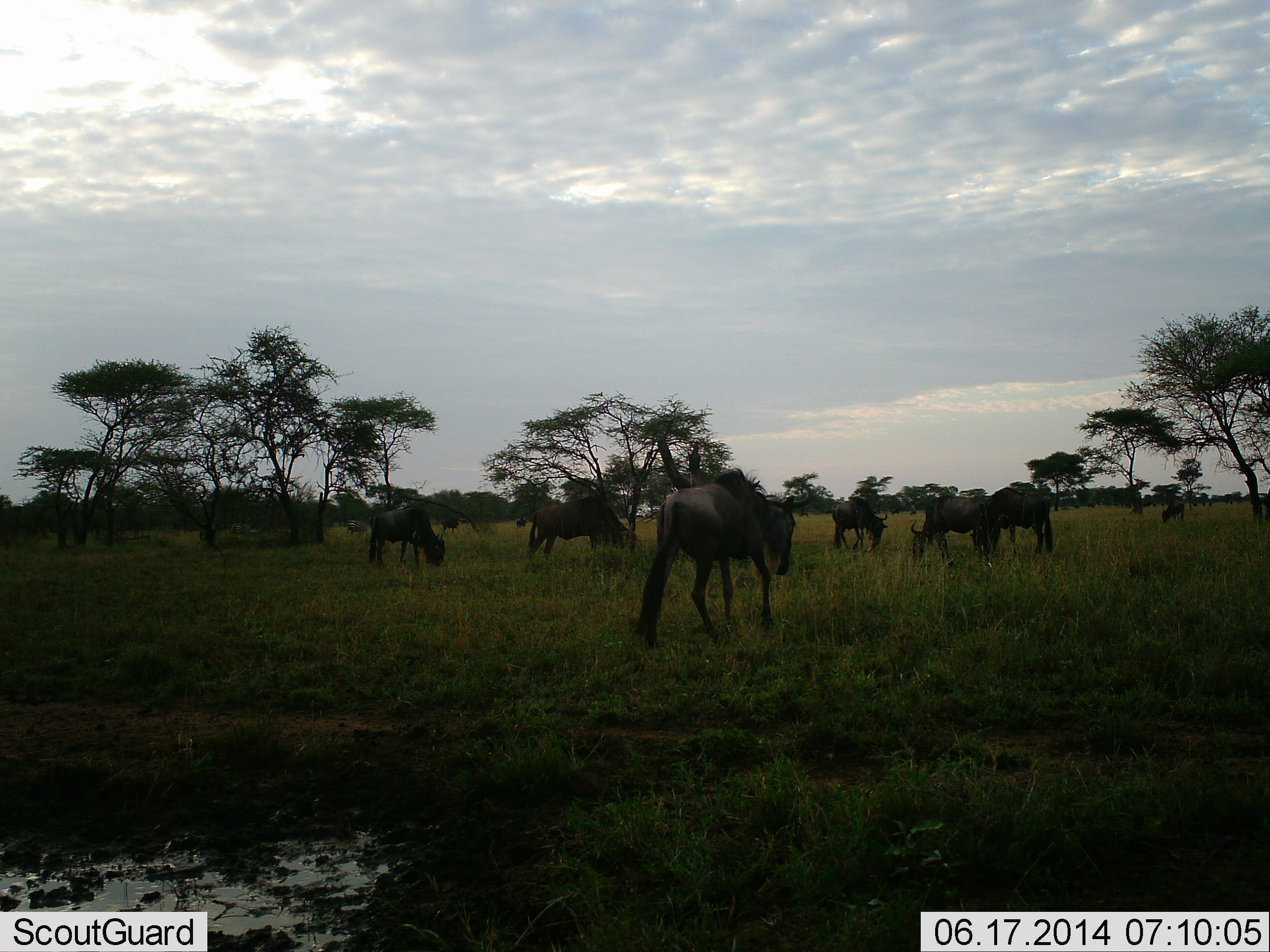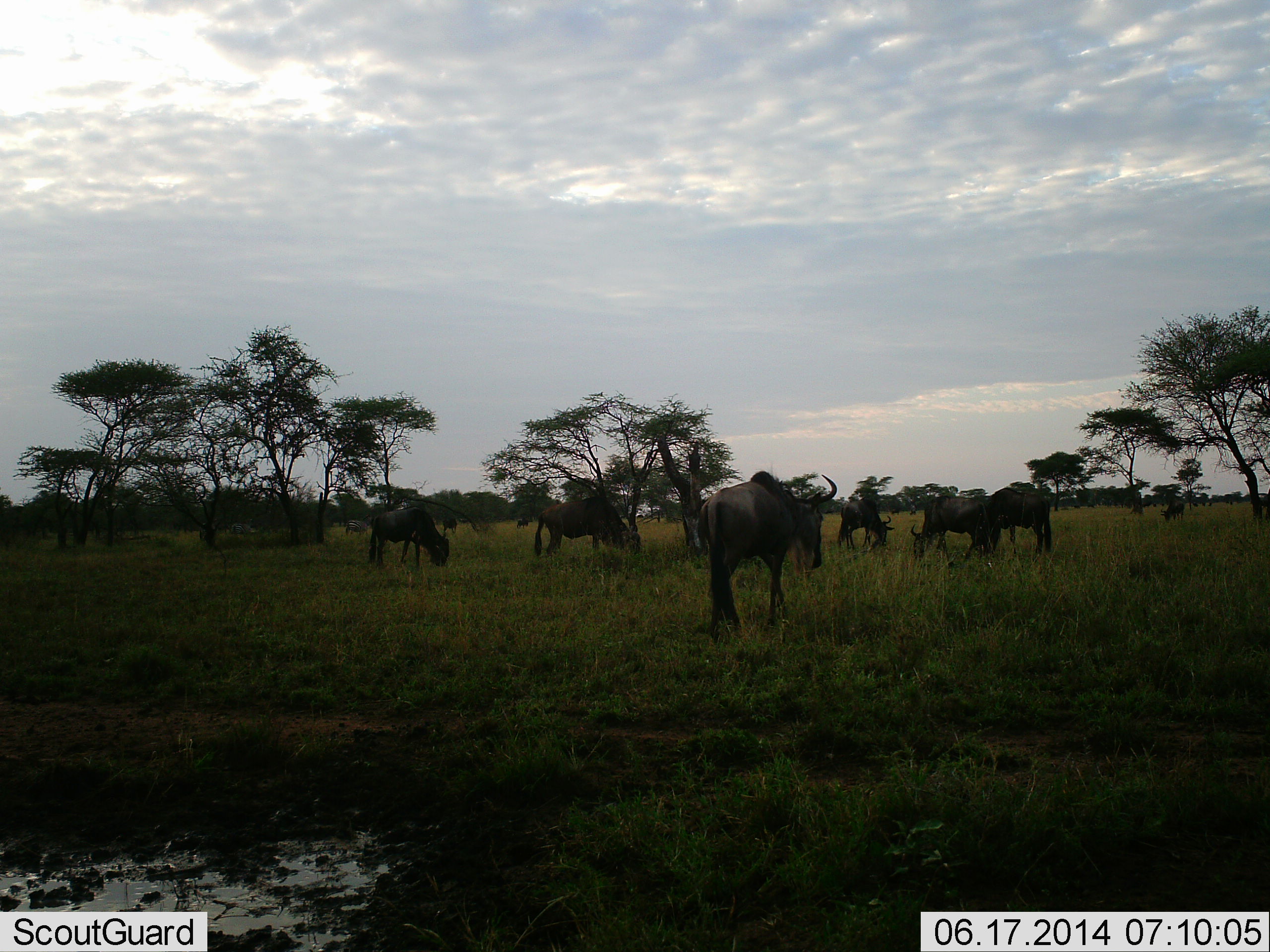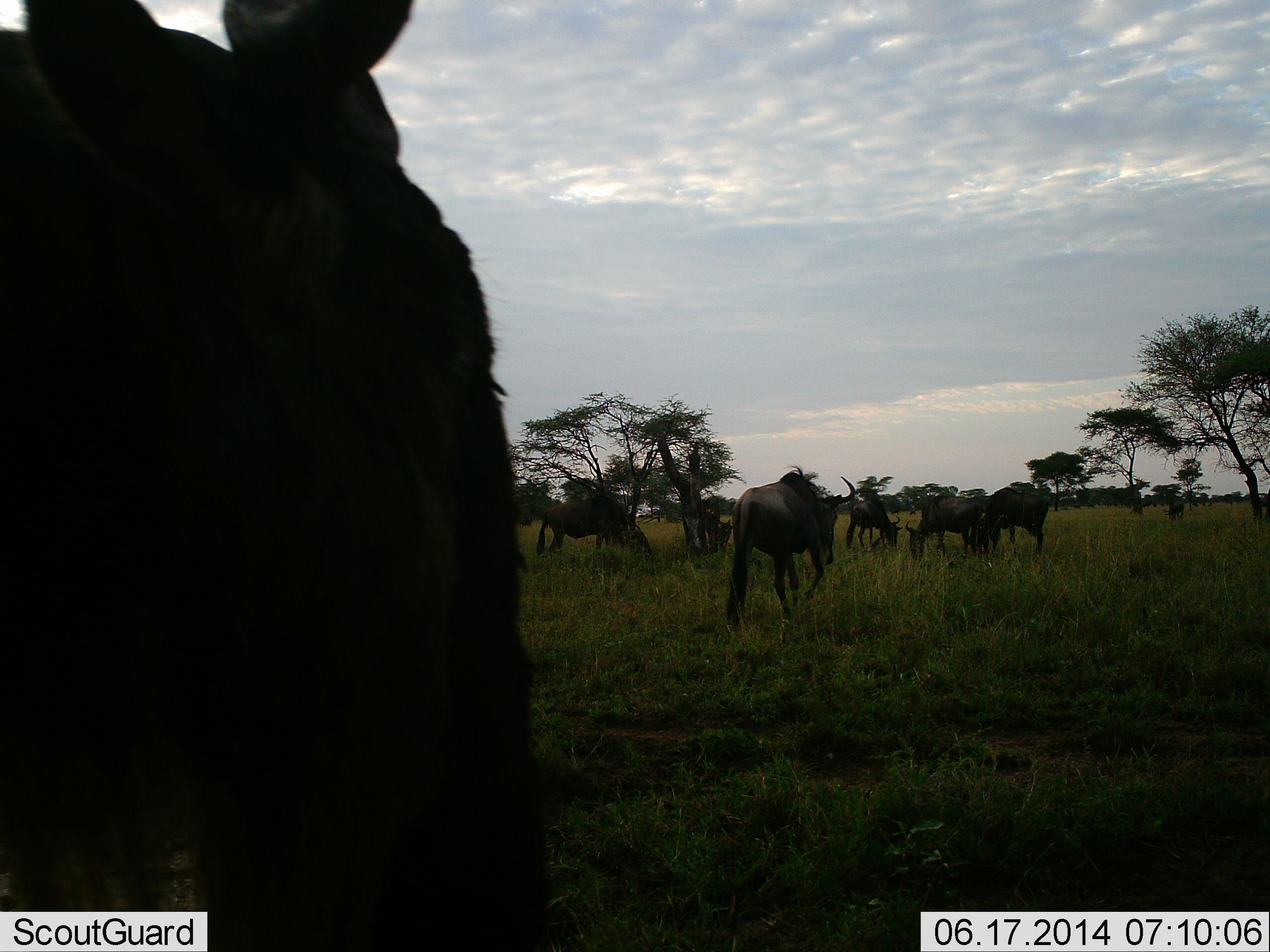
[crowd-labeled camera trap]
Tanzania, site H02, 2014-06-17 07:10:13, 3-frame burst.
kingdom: Animalia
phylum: Chordata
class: Mammalia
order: Artiodactyla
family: Bovidae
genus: Connochaetes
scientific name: Connochaetes taurinus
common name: blue wildebeest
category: wildebeest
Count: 11-50.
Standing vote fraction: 60%.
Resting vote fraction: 0%.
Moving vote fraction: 70%.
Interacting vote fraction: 0%.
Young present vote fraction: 0%.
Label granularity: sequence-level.